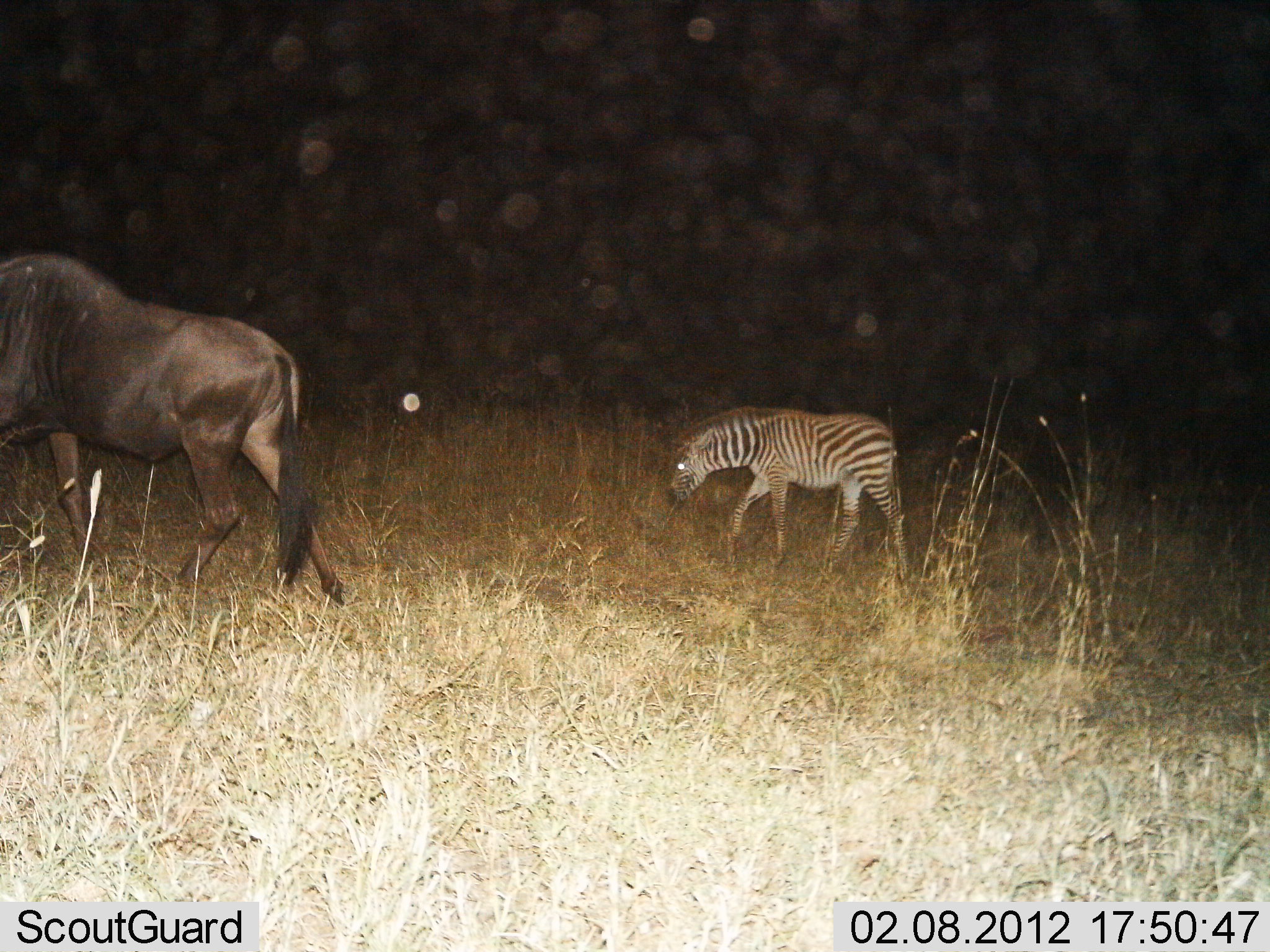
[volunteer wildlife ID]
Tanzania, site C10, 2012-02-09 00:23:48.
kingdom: Animalia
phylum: Chordata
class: Mammalia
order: Artiodactyla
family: Bovidae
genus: Connochaetes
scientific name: Connochaetes taurinus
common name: blue wildebeest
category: wildebeest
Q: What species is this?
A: Wildebeest (blue wildebeest) (Connochaetes taurinus).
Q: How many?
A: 1.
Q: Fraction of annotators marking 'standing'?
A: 23%.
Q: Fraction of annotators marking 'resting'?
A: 0%.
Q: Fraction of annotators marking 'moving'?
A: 77%.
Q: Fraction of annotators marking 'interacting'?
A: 0%.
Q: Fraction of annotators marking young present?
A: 0%.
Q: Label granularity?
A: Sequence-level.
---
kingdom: Animalia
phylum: Chordata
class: Mammalia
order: Perissodactyla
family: Equidae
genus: Equus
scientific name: Equus quagga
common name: plains zebra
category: zebra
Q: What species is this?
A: Zebra (plains zebra) (Equus quagga).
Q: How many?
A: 1.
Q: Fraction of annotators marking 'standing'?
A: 31%.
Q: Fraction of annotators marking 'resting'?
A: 0%.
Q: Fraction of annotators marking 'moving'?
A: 44%.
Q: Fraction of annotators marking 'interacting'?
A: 0%.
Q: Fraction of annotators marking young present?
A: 19%.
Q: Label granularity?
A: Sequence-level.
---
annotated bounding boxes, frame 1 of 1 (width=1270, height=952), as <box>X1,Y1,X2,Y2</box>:
animal: <box>0,251,346,607</box>; <box>664,404,911,588</box>